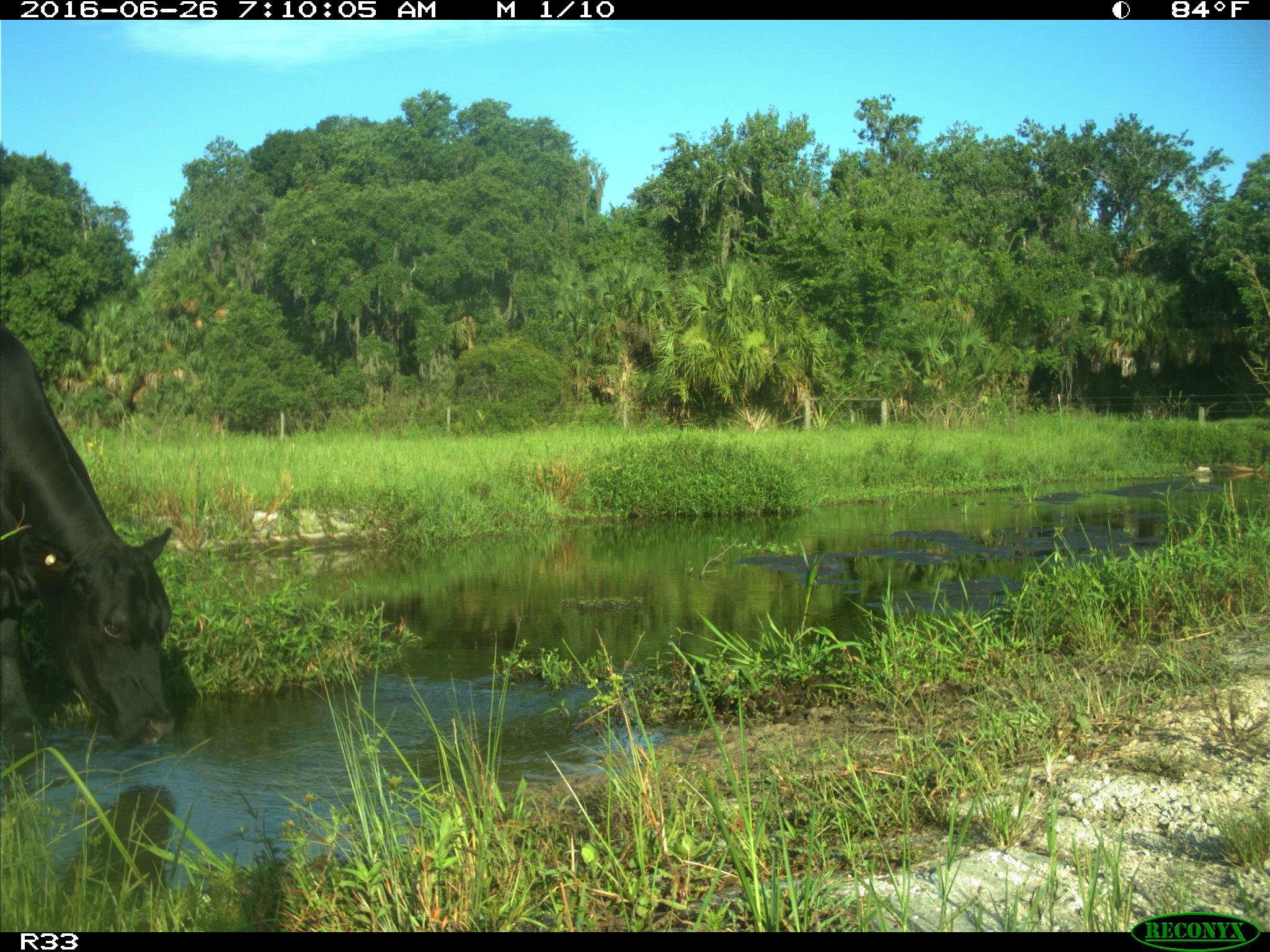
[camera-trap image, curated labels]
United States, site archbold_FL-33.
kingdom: Animalia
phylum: Chordata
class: Mammalia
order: Artiodactyla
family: Bovidae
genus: Bos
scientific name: Bos taurus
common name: domestic cow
Bos taurus (domestic cow).